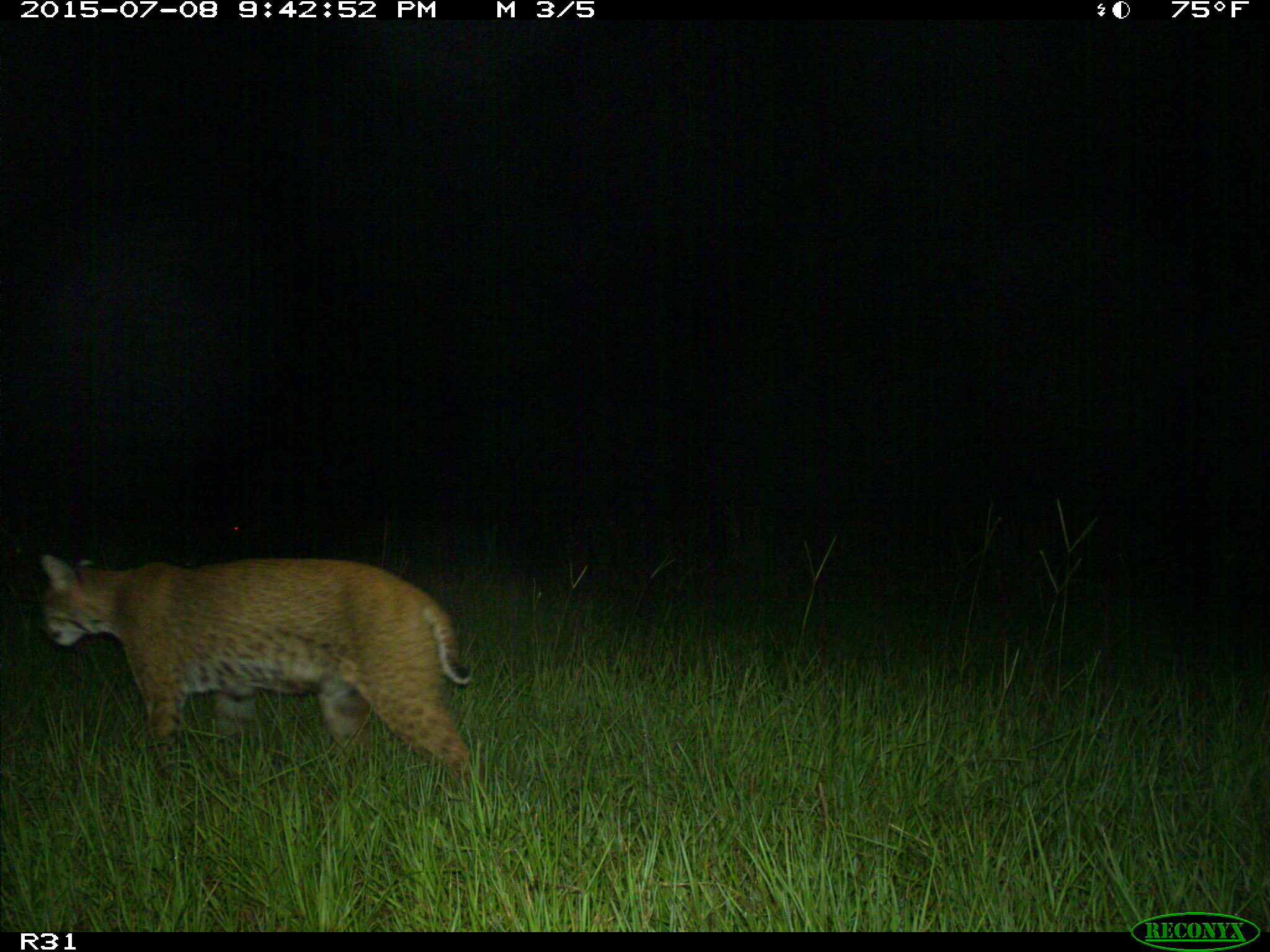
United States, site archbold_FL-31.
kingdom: Animalia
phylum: Chordata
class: Mammalia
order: Carnivora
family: Felidae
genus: Lynx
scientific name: Lynx rufus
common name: bobcat